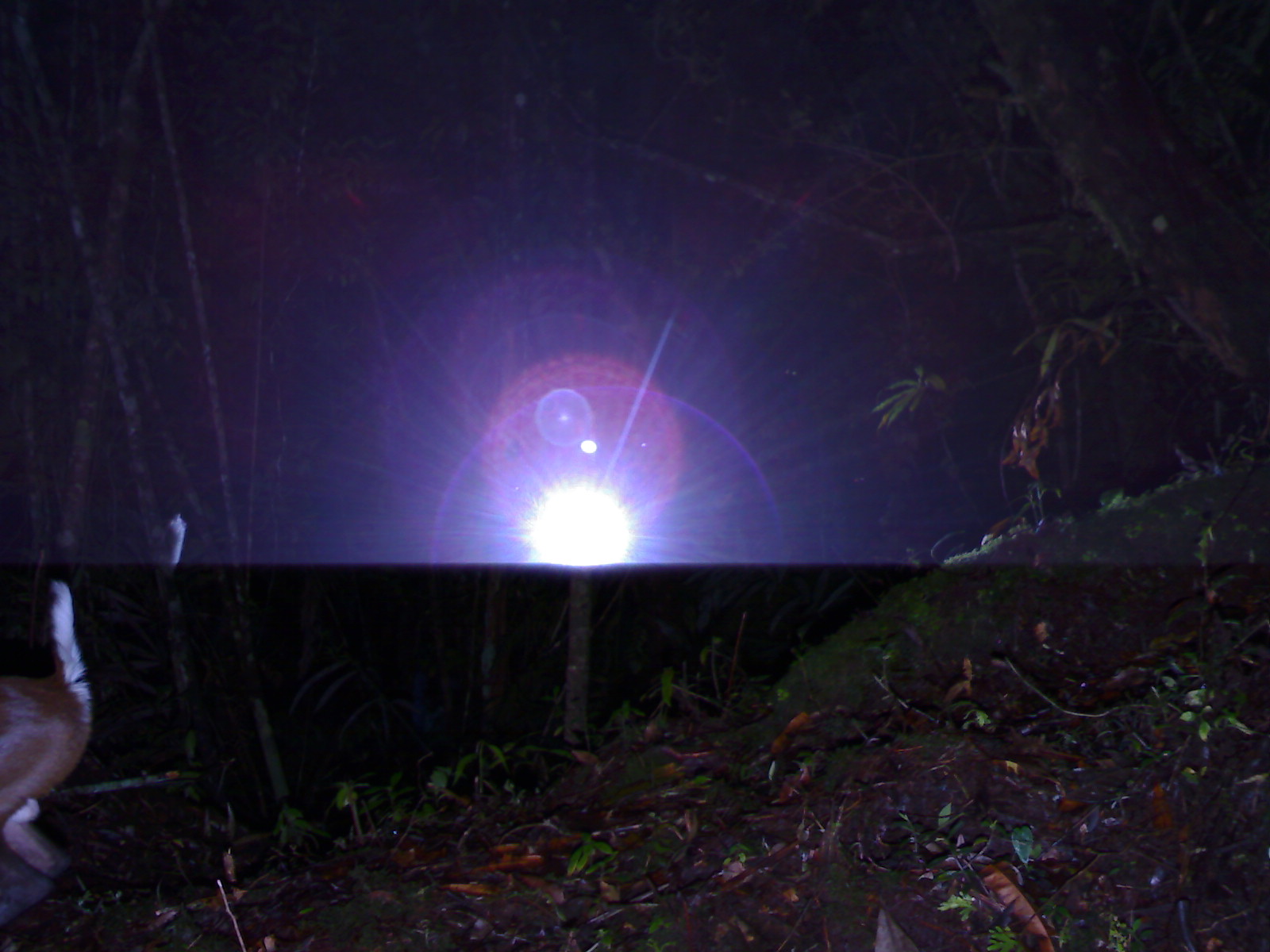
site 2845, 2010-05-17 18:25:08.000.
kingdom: Animalia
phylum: Chordata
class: Mammalia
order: Artiodactyla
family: Cervidae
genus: Muntiacus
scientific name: Muntiacus muntjak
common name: southern red muntjac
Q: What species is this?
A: Muntiacus muntjak (southern red muntjac).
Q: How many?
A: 1.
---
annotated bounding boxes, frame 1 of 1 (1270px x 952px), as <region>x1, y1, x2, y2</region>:
muntiacus muntjak: <region>0, 579, 93, 936</region>